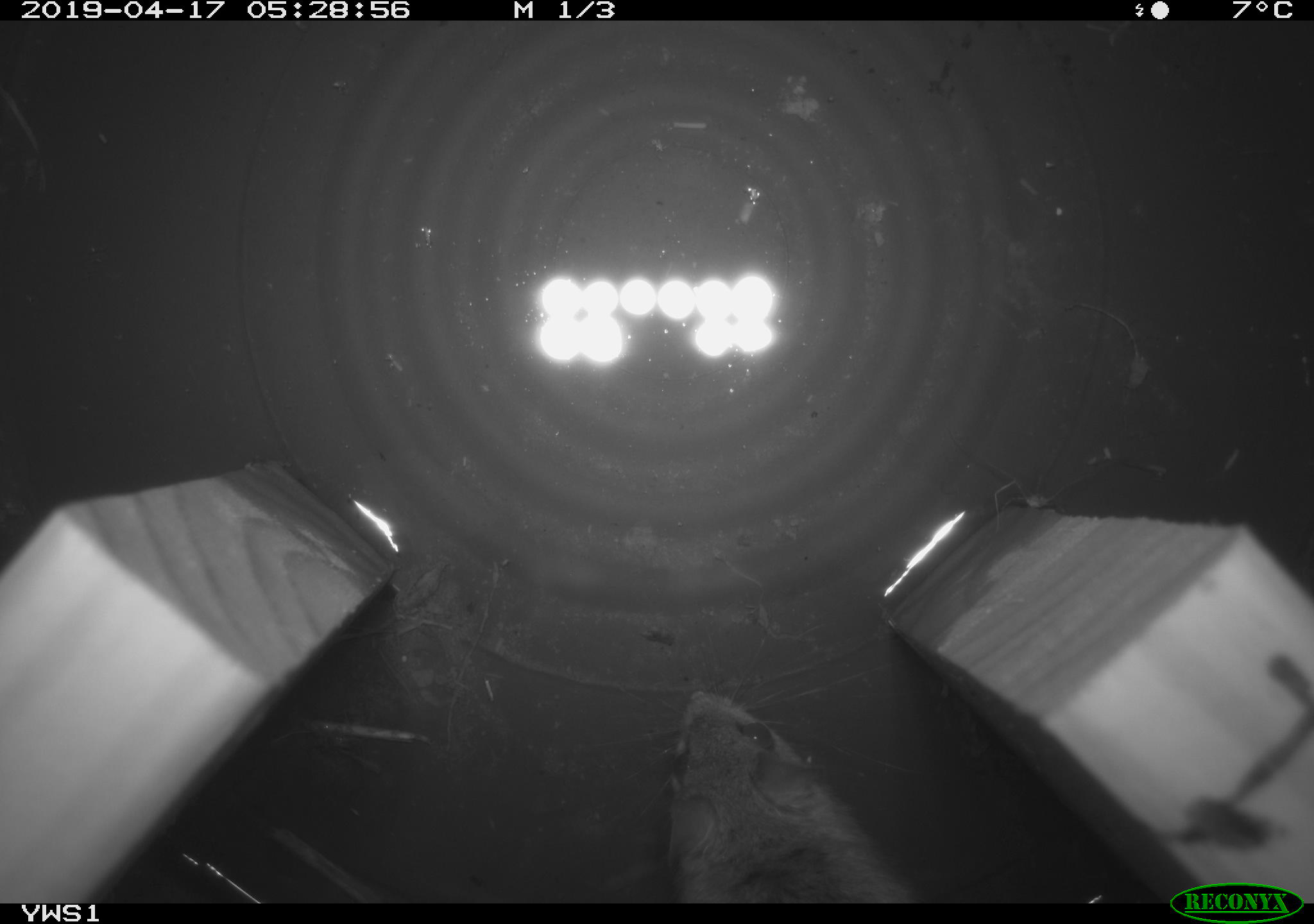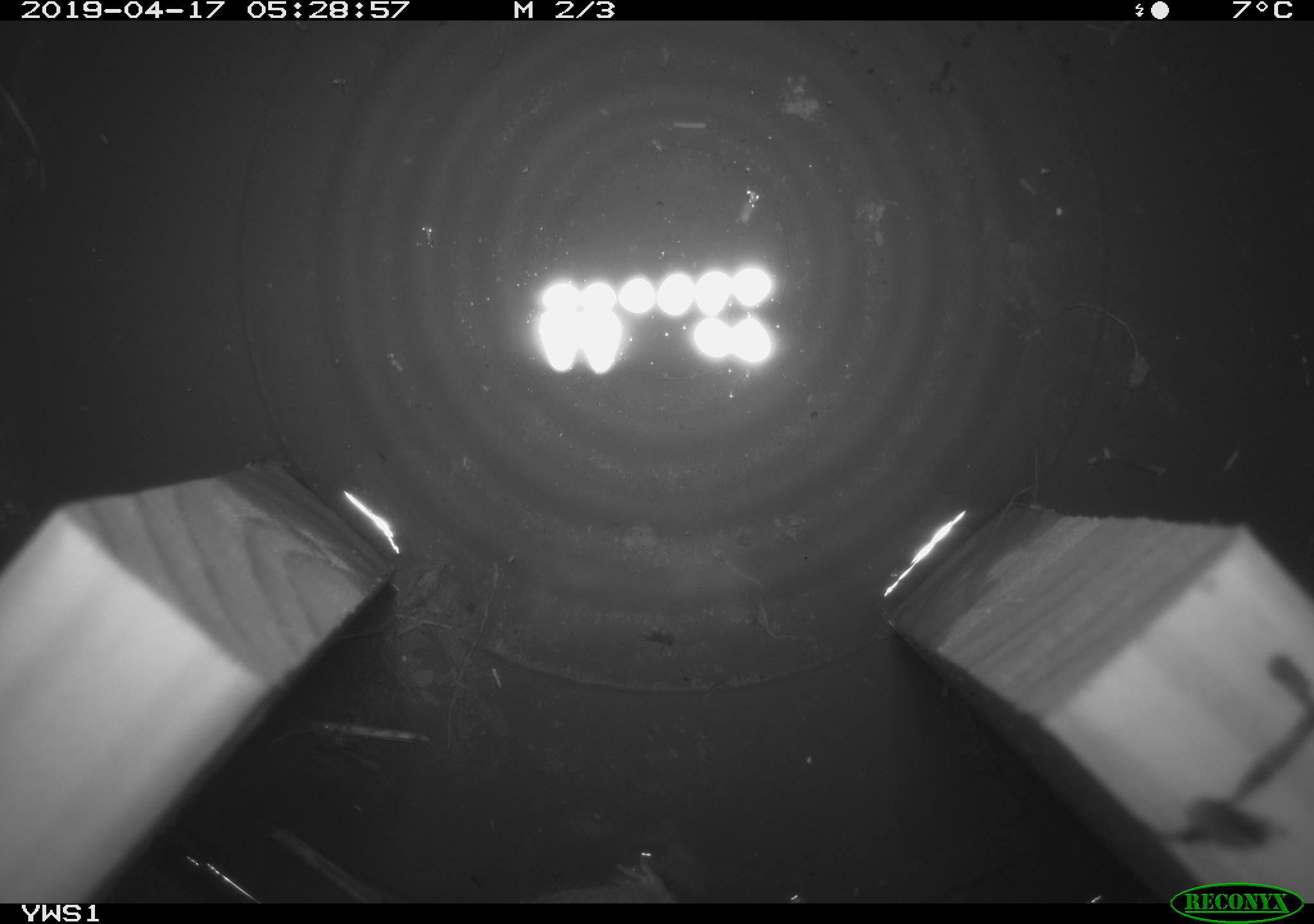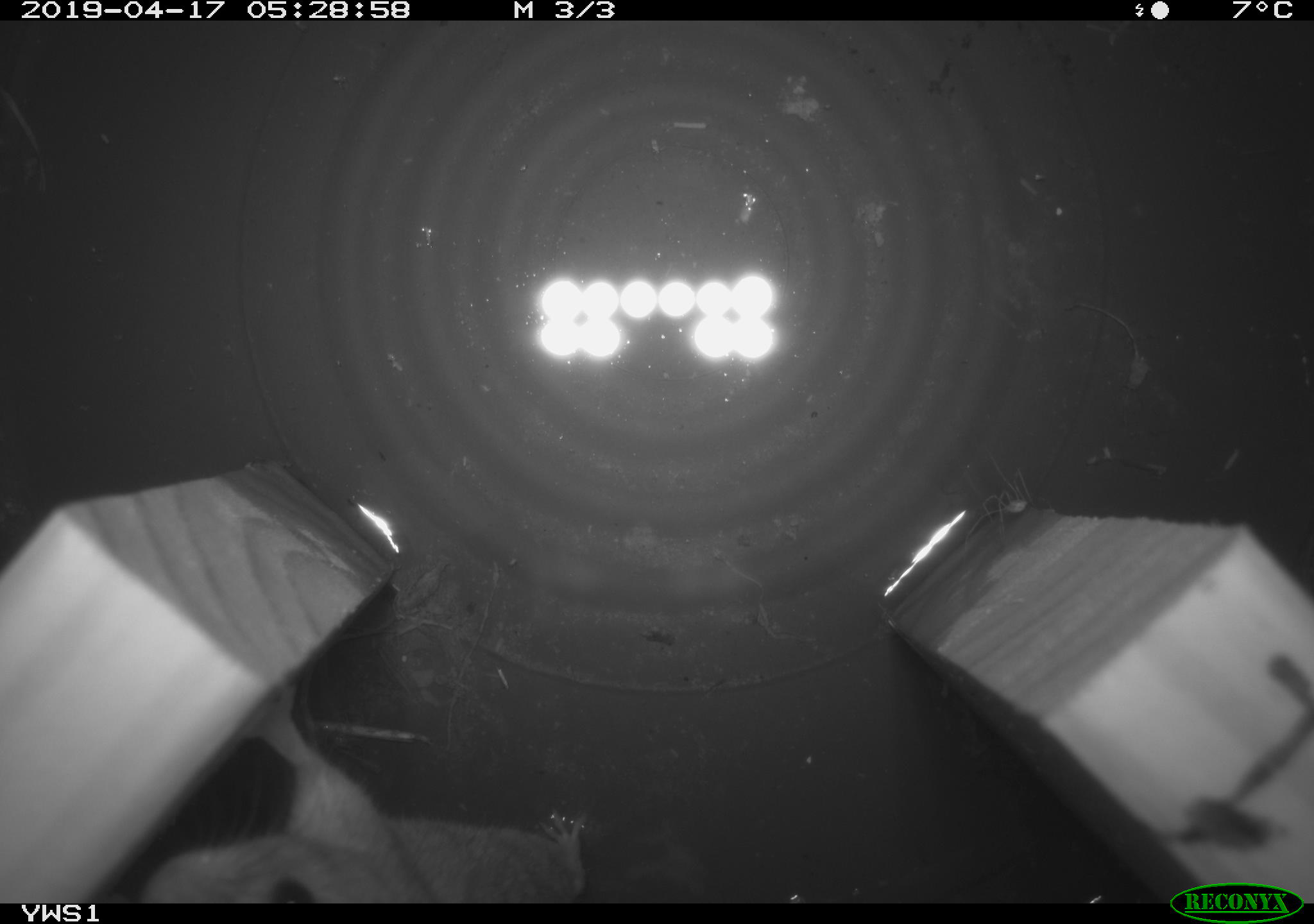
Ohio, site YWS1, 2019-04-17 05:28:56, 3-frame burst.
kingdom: Animalia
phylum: Chordata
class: Mammalia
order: Rodentia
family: Cricetidae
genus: Peromyscus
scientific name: Peromyscus leucopus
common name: white-footed mouse